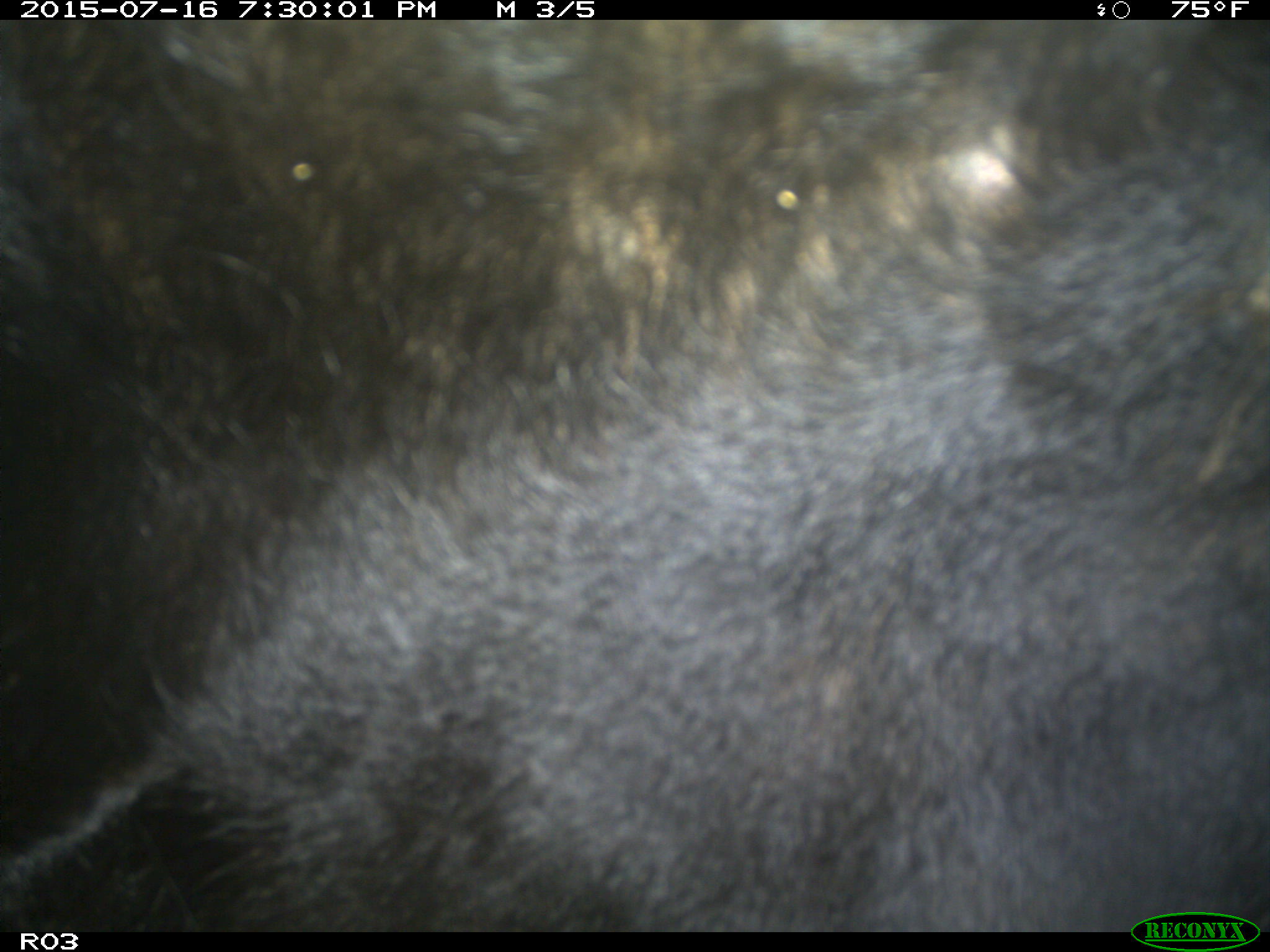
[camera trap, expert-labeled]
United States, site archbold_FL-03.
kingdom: Animalia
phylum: Chordata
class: Mammalia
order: Artiodactyla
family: Bovidae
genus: Bos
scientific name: Bos taurus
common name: domestic cow